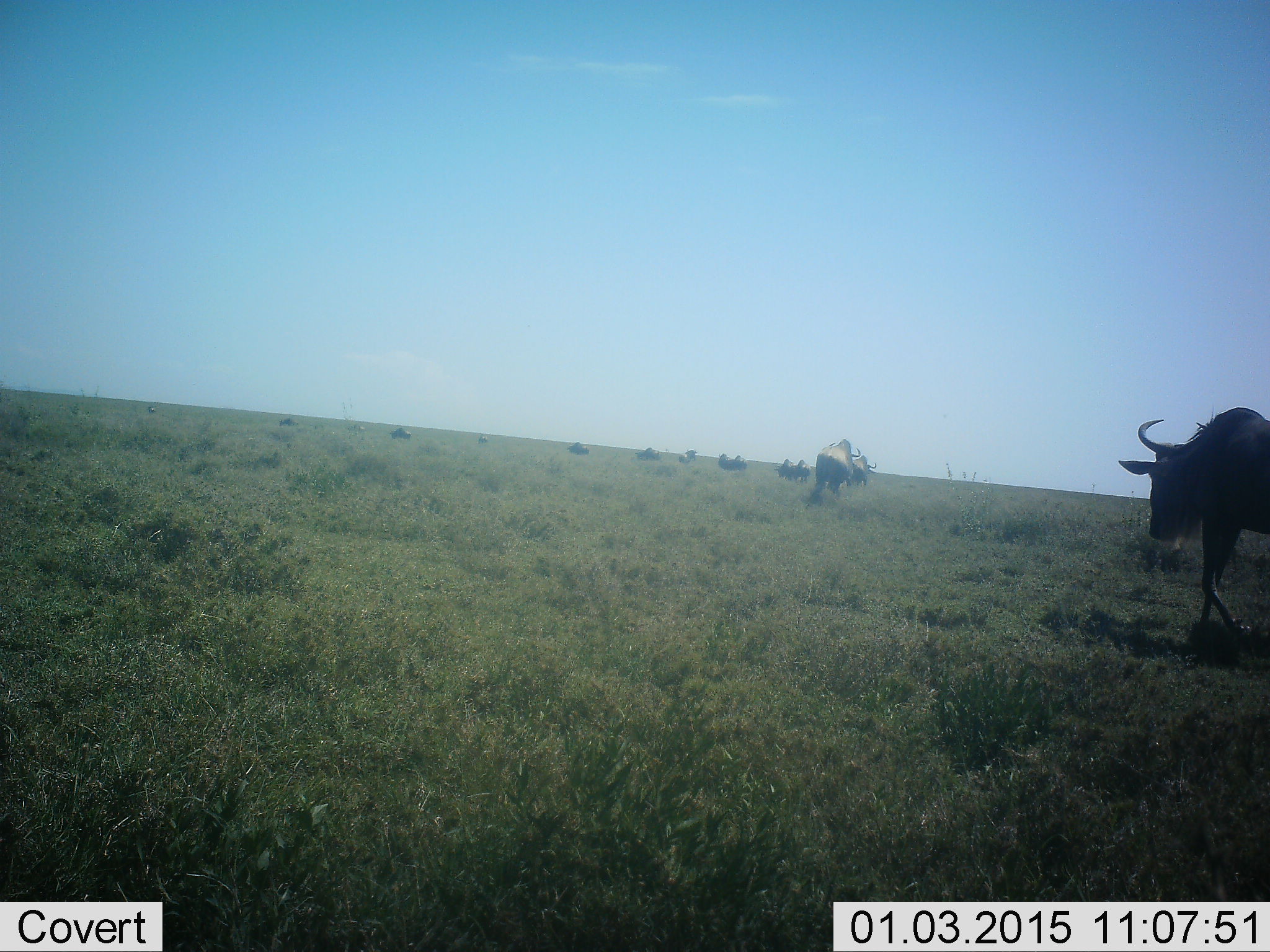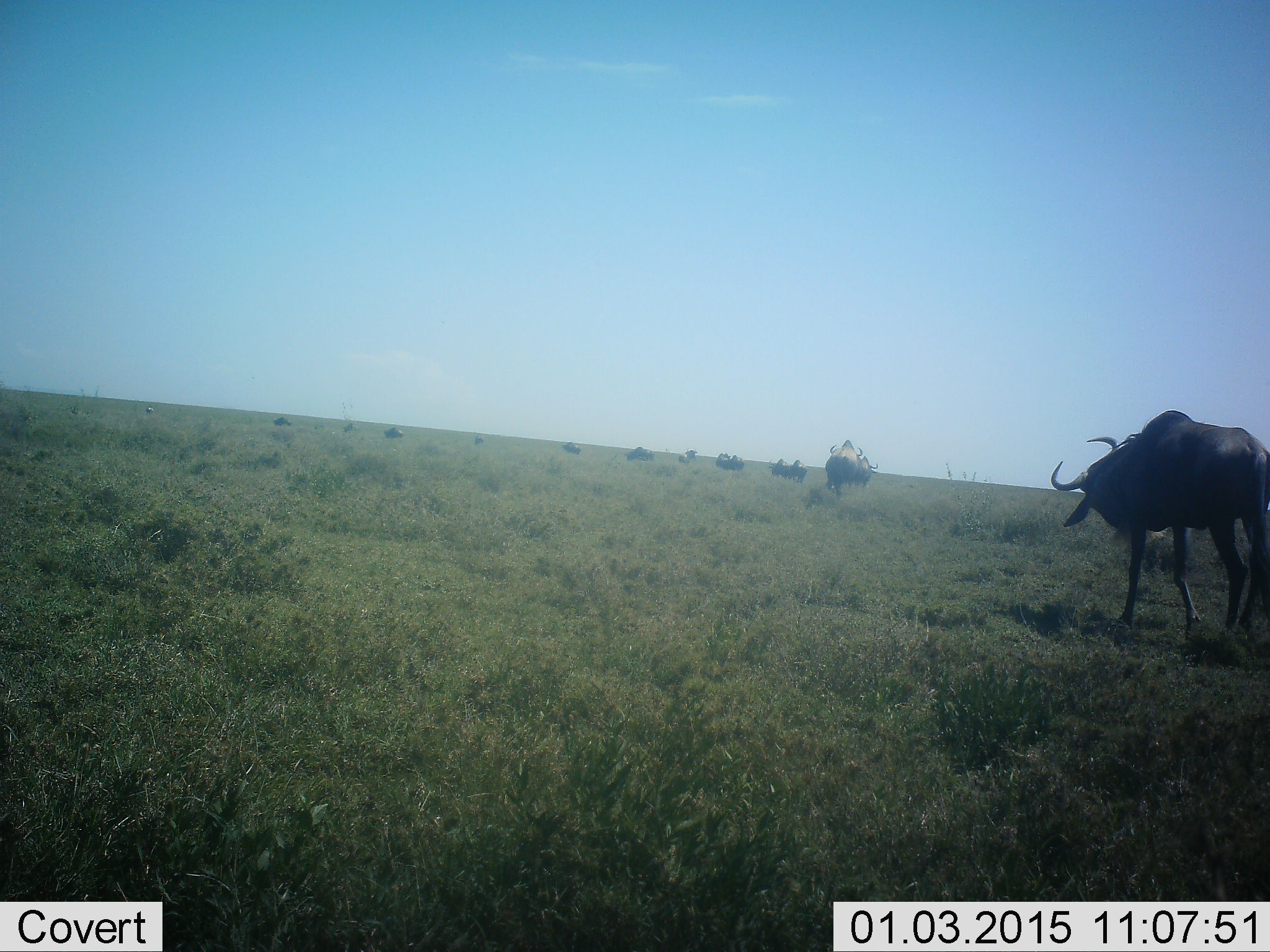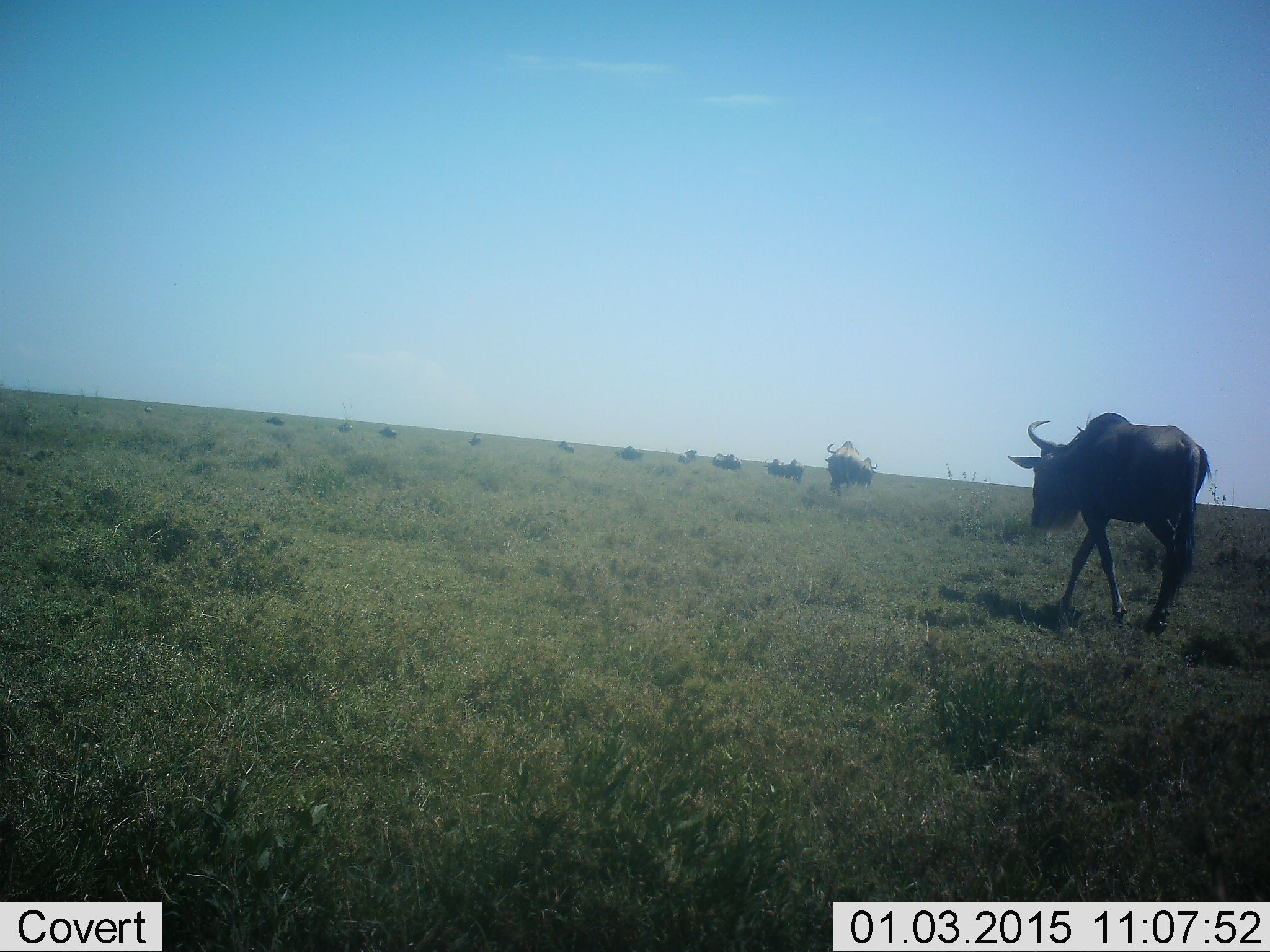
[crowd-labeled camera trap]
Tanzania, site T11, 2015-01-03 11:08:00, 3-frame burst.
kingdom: Animalia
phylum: Chordata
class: Mammalia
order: Artiodactyla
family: Bovidae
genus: Connochaetes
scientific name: Connochaetes taurinus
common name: blue wildebeest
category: wildebeest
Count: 11-50.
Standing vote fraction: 0%.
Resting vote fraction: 10%.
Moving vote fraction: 90%.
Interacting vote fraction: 0%.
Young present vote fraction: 0%.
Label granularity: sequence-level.